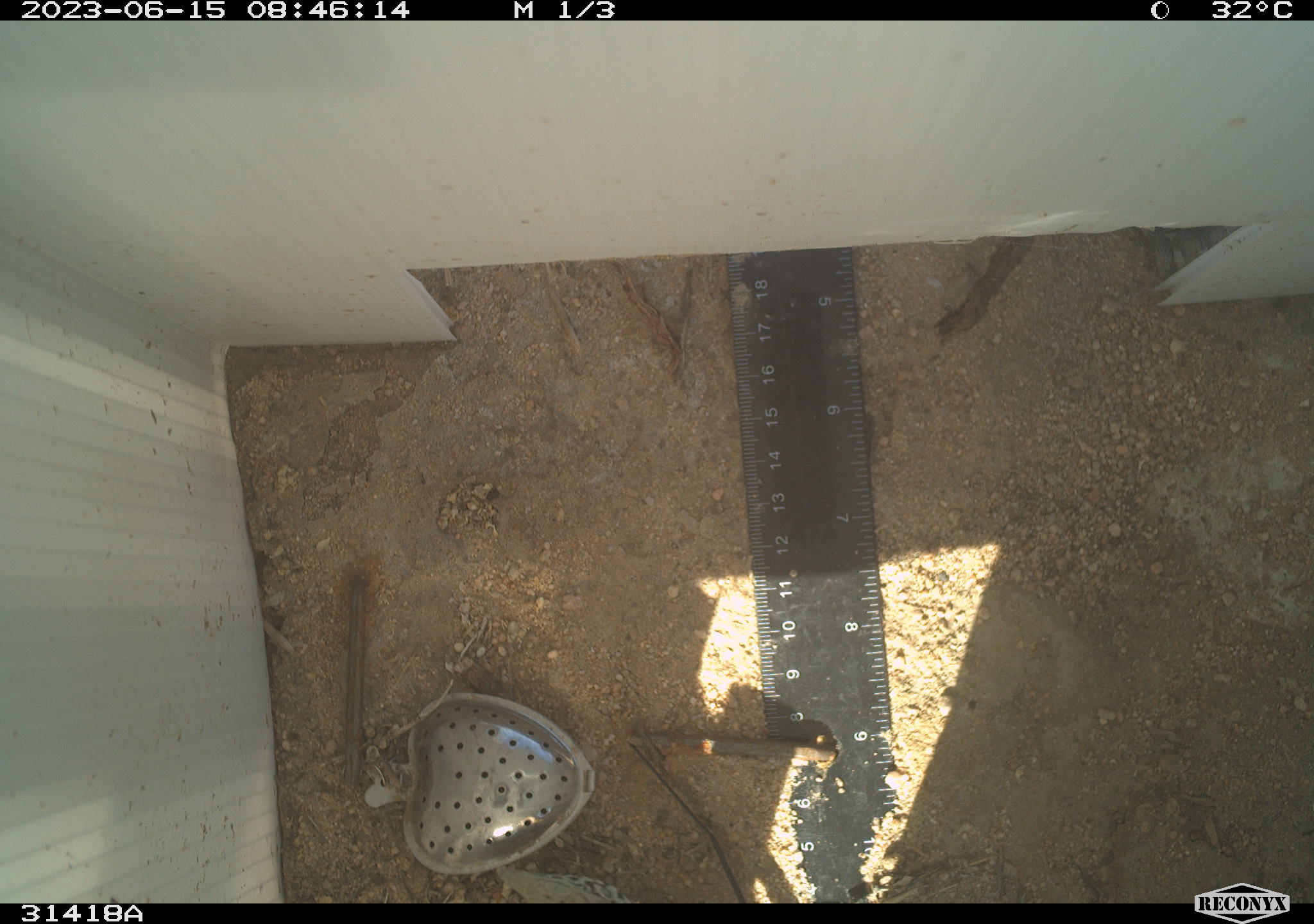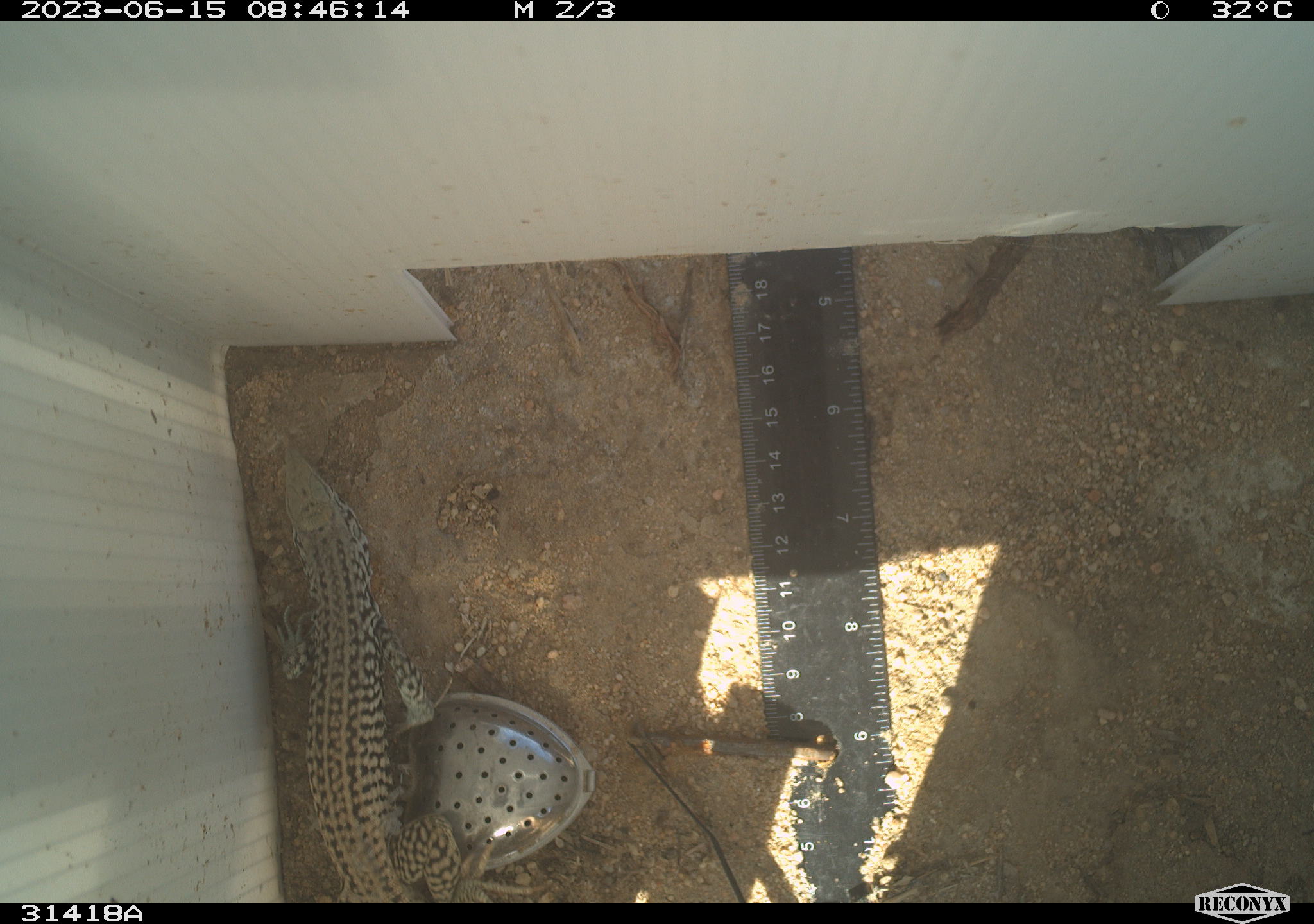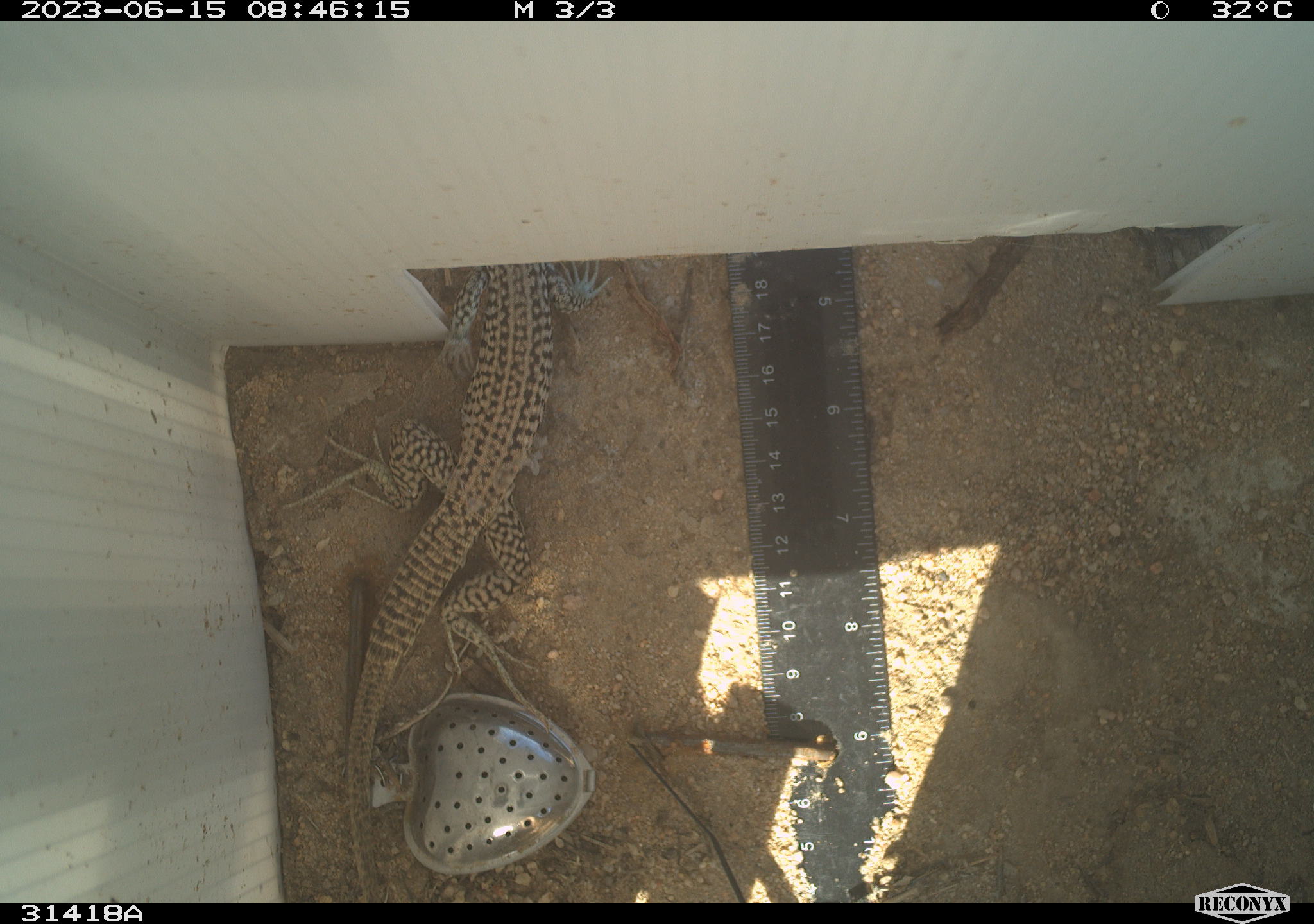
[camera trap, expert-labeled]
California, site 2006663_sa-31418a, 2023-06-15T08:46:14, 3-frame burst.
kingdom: Animalia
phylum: Chordata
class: Reptilia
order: Squamata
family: Teiidae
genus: Aspidoscelis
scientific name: Aspidoscelis tigris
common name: western whiptail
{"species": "western whiptail (Aspidoscelis tigris)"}